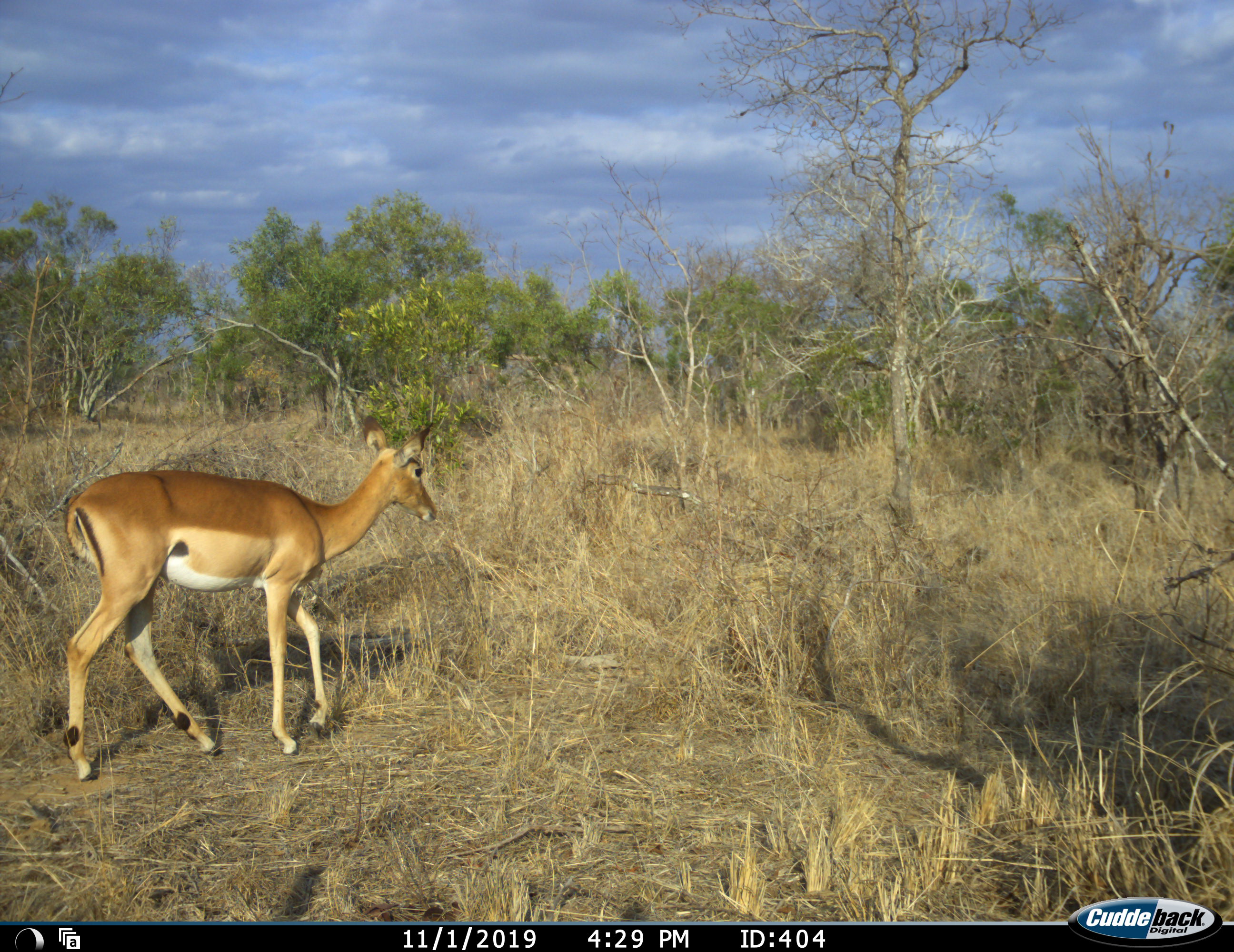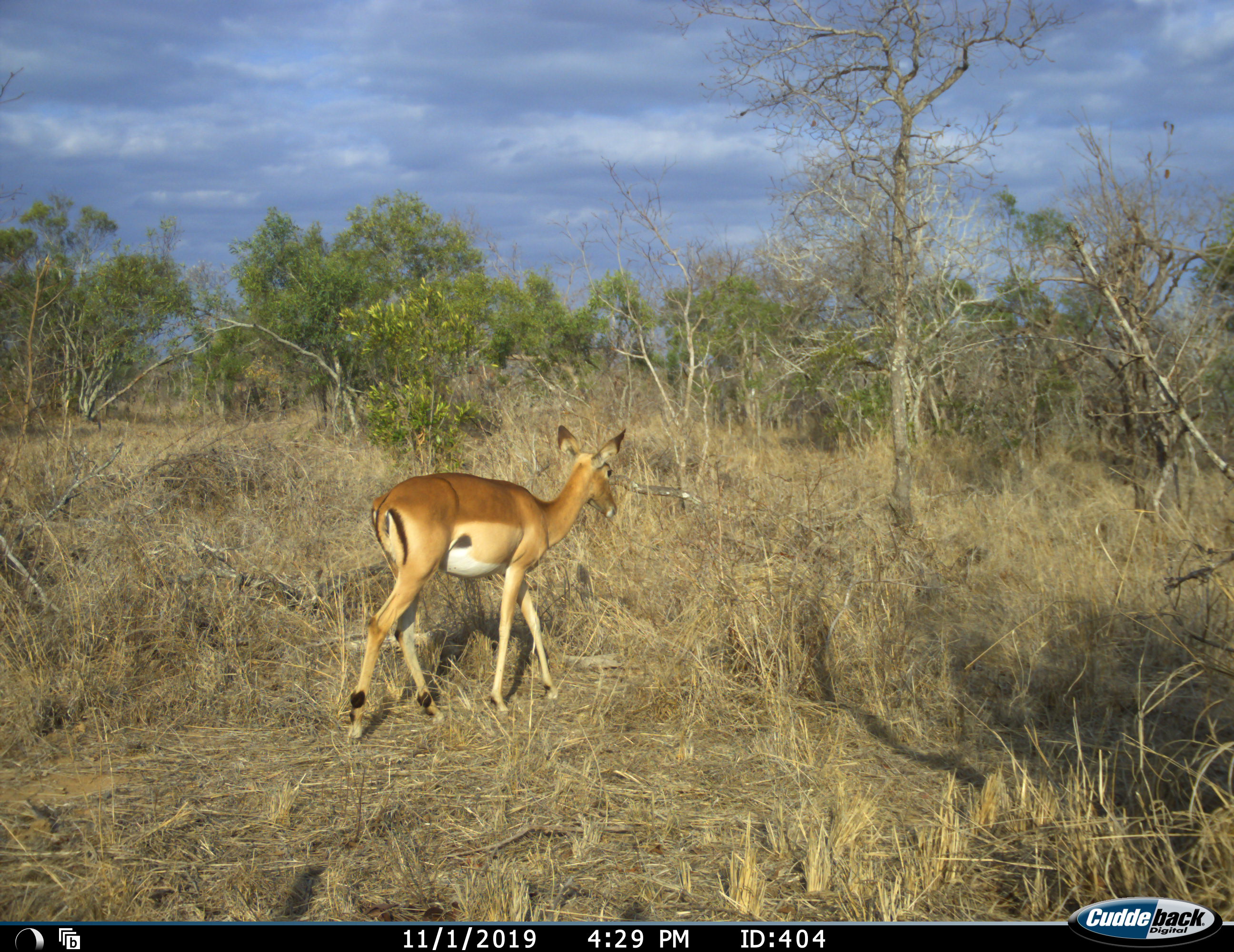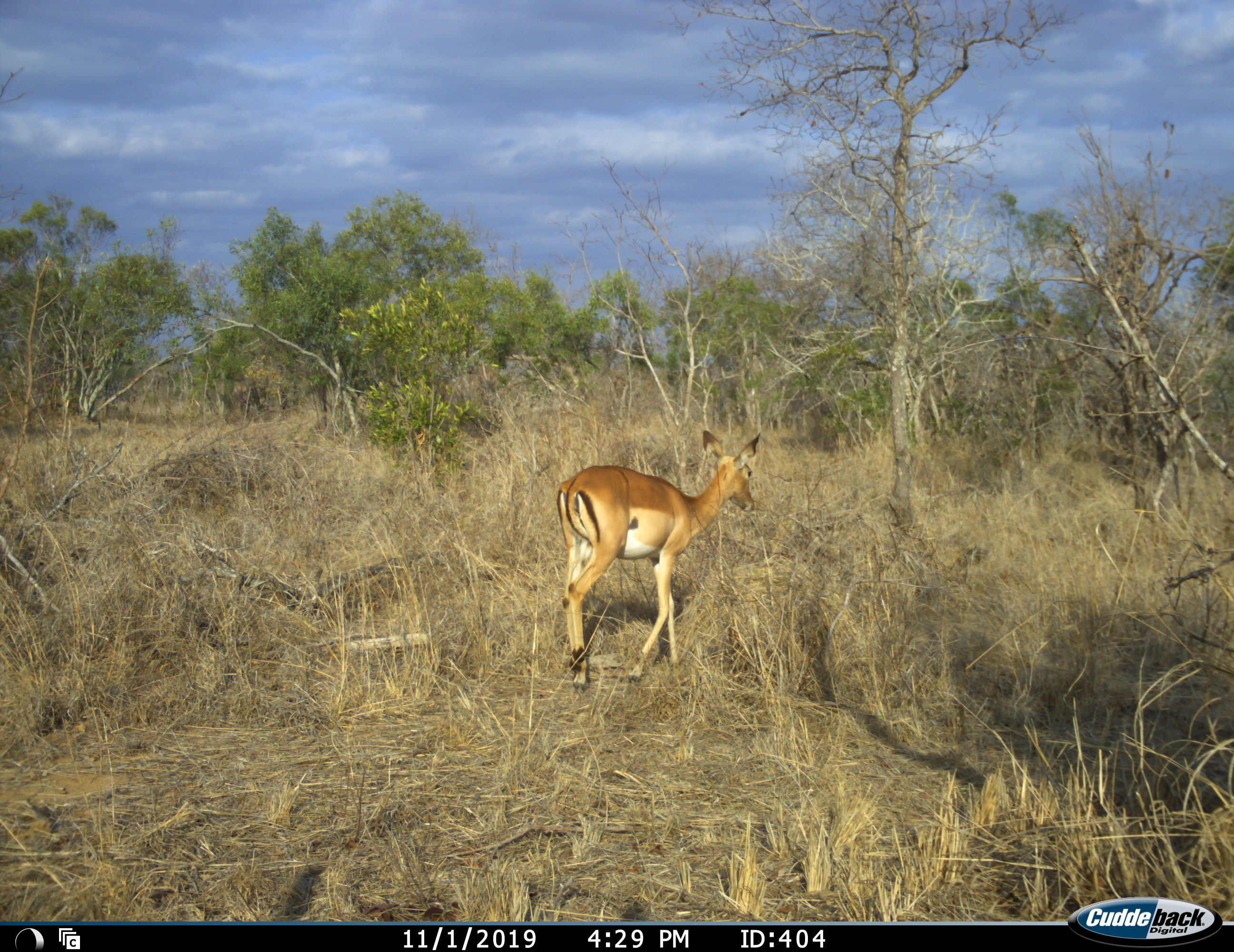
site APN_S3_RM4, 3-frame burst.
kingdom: Animalia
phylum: Chordata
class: Mammalia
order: Artiodactyla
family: Bovidae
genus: Aepyceros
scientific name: Aepyceros melampus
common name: impala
Impala (Aepyceros melampus), count 1. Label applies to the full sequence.